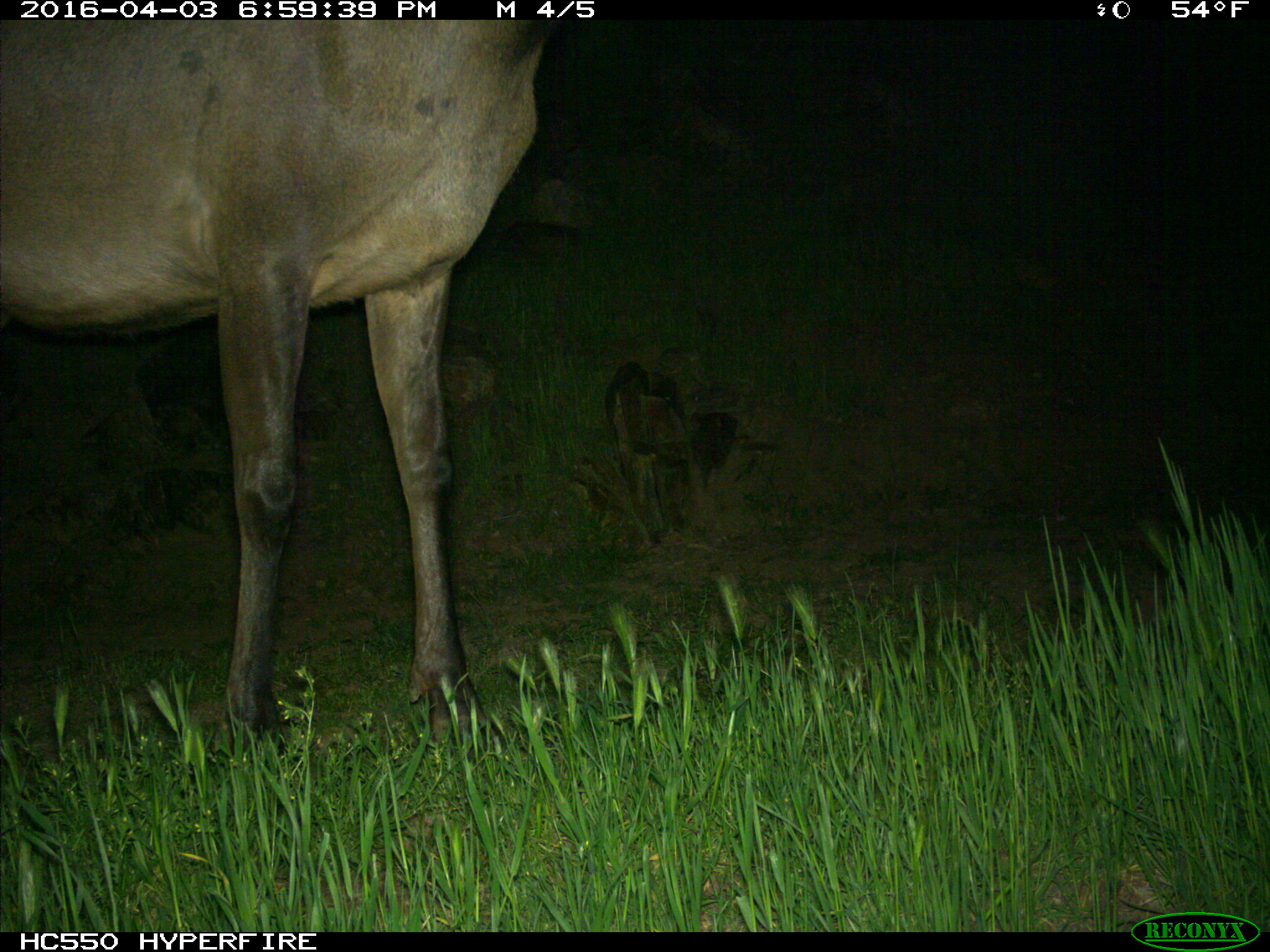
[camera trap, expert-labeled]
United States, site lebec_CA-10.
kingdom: Animalia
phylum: Chordata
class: Mammalia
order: Artiodactyla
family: Cervidae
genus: Cervus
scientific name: Cervus canadensis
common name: elk